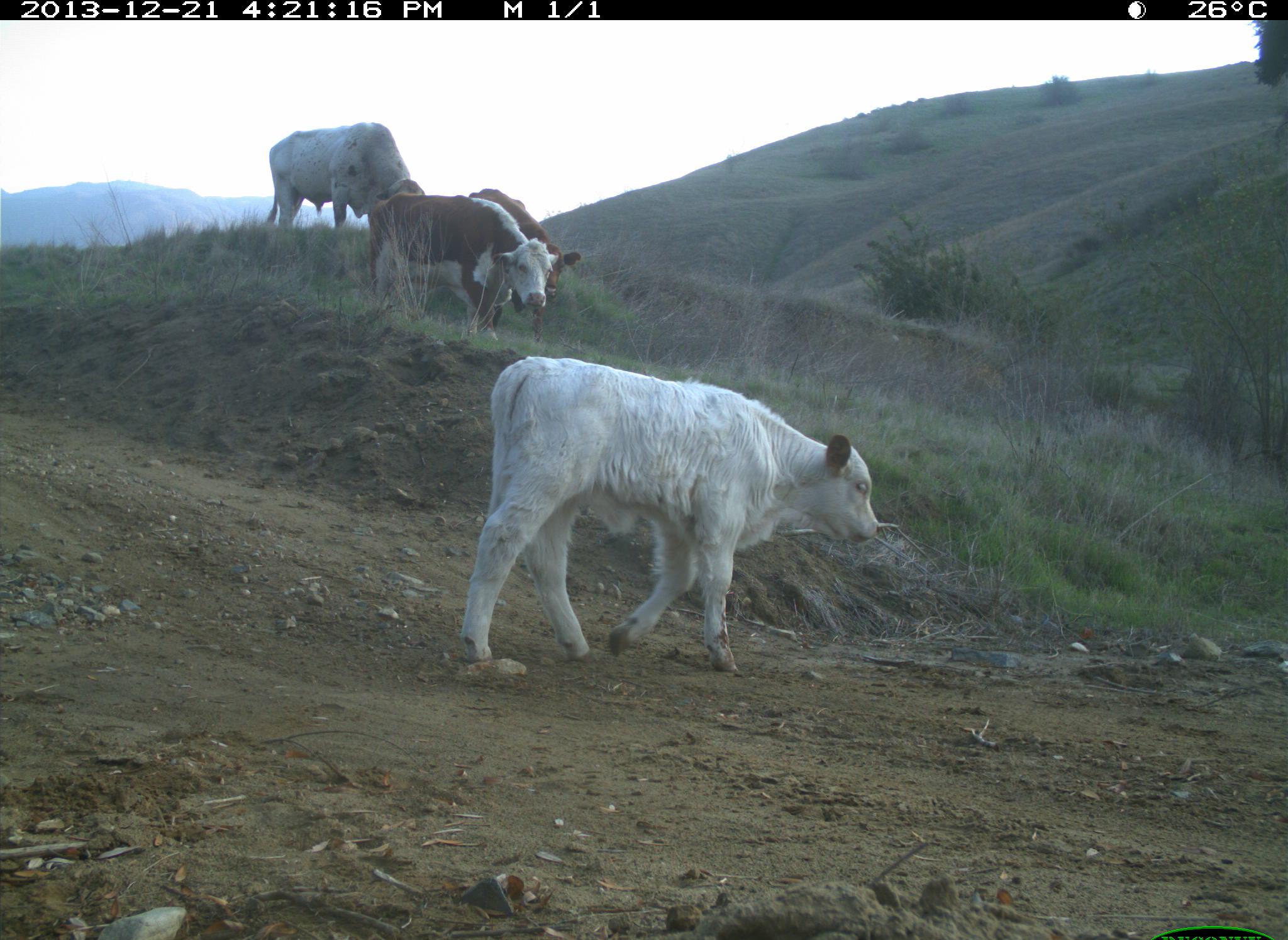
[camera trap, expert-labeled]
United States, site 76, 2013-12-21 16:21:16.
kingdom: Animalia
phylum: Chordata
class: Mammalia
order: Artiodactyla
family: Bovidae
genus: Bos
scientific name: Bos taurus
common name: cow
Cow (Bos taurus).